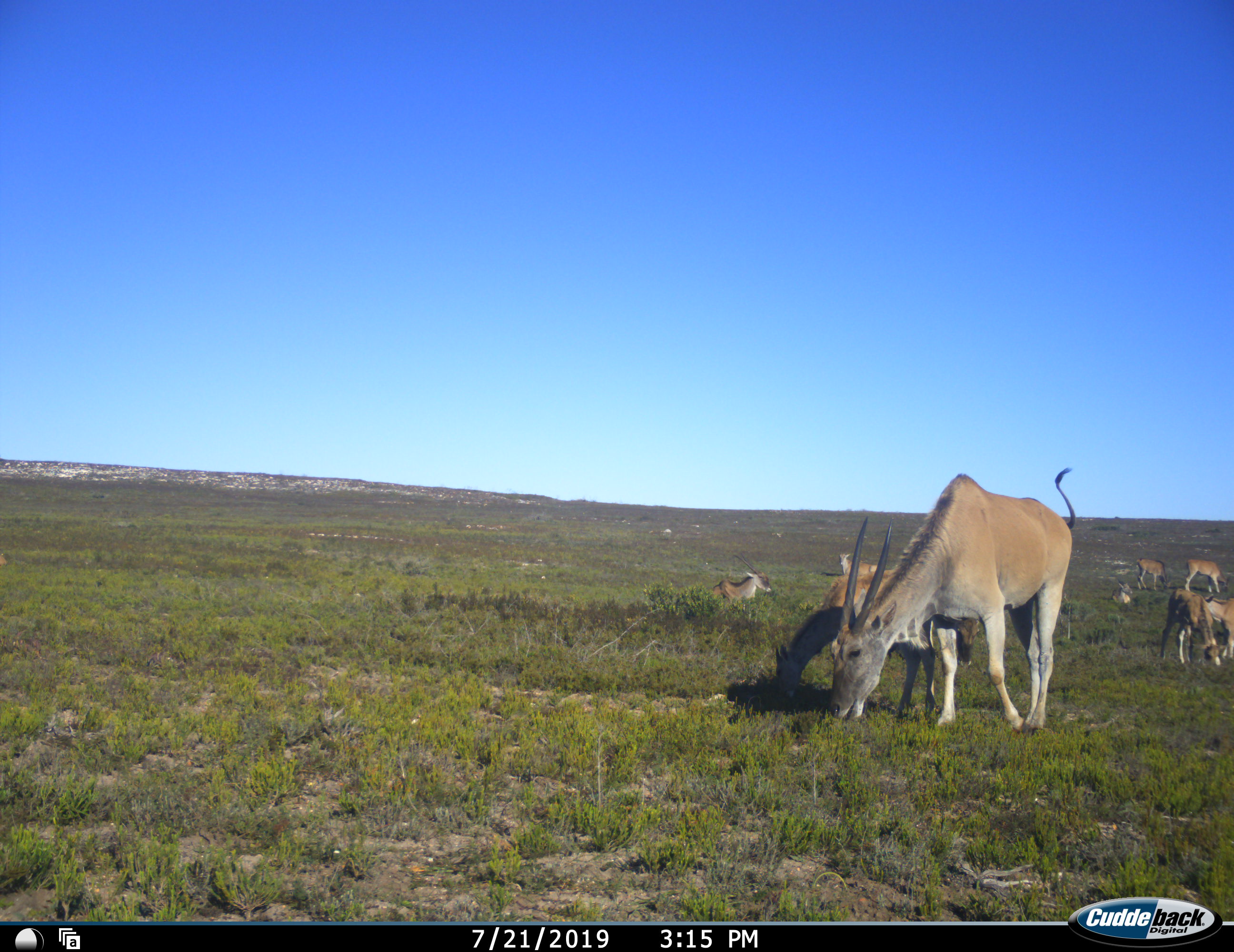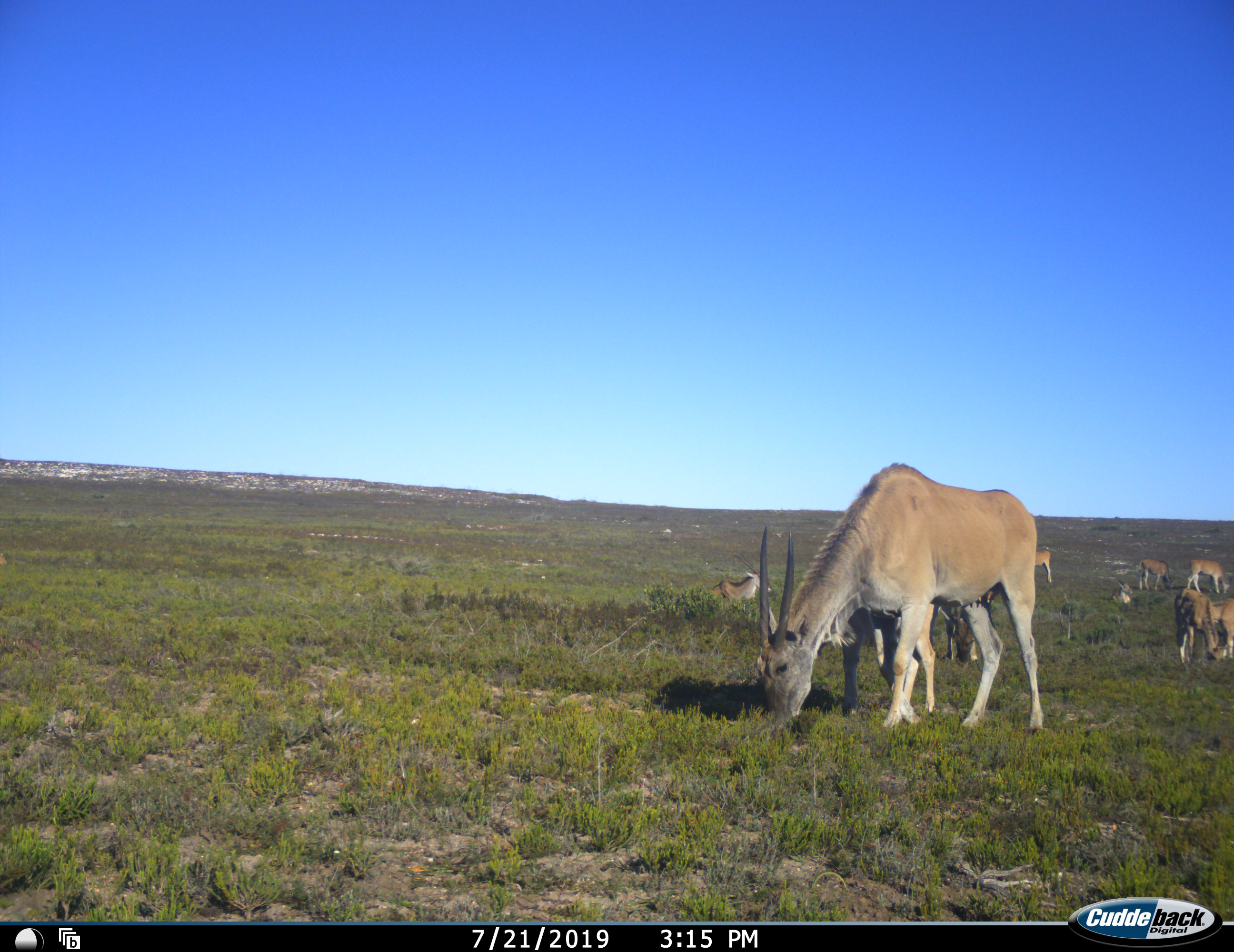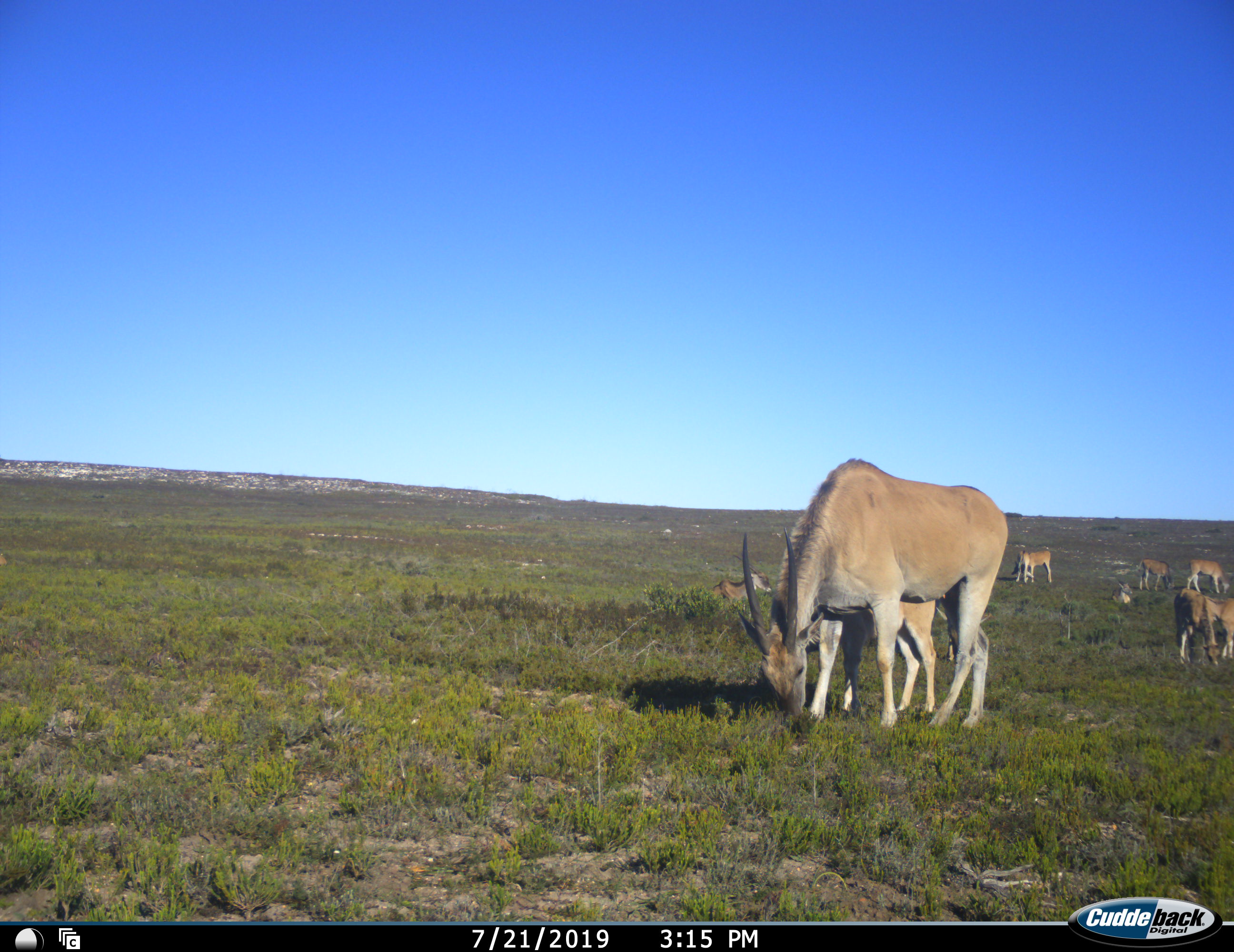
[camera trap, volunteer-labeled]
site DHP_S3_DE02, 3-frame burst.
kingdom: Animalia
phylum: Chordata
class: Mammalia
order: Artiodactyla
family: Bovidae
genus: Tragelaphus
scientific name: Tragelaphus oryx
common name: eland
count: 10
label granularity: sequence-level